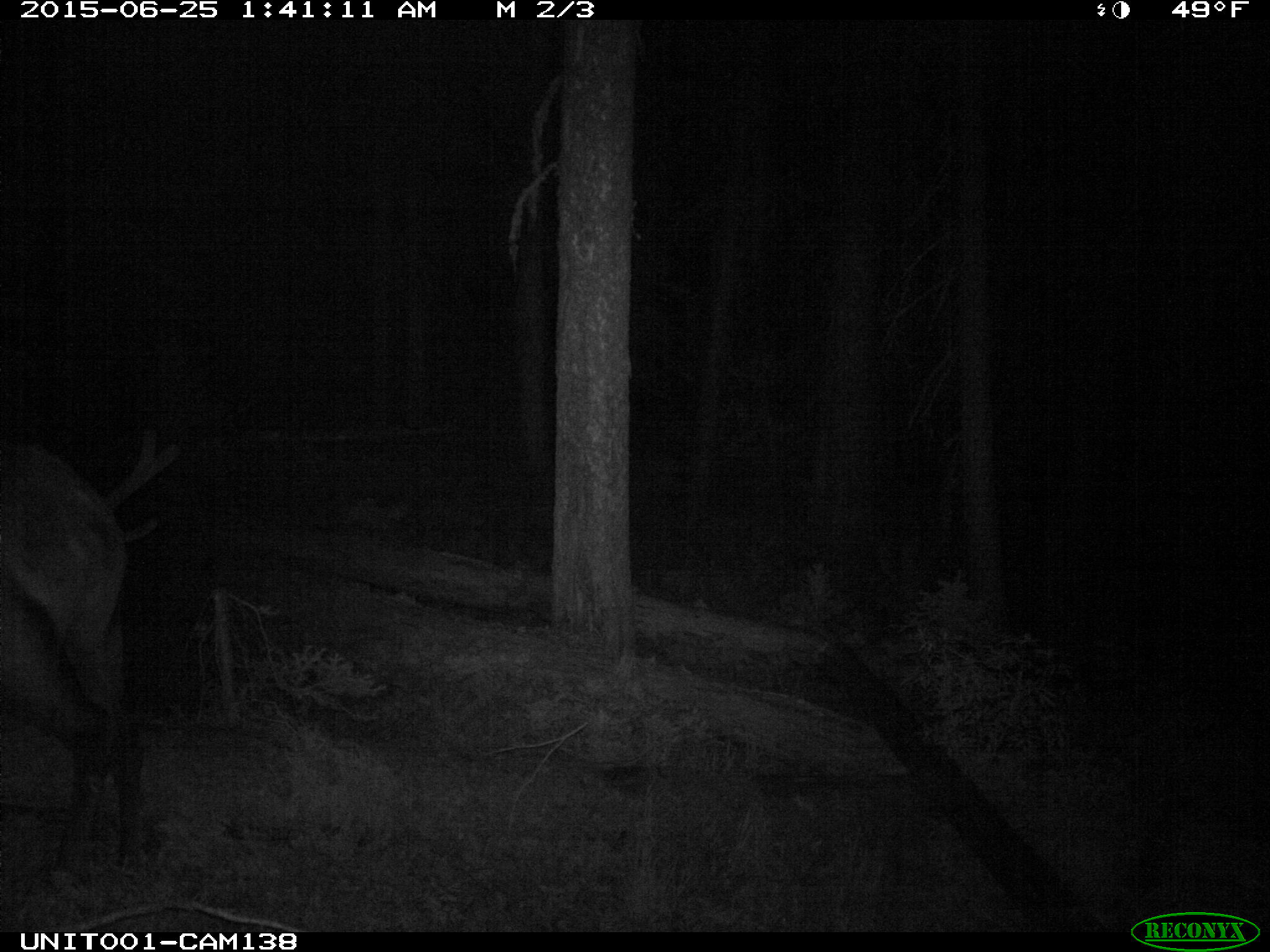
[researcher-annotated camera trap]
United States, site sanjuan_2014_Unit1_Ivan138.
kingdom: Animalia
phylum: Chordata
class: Mammalia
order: Artiodactyla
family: Cervidae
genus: Cervus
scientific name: Cervus elaphus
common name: red deer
Cervus elaphus (red deer).